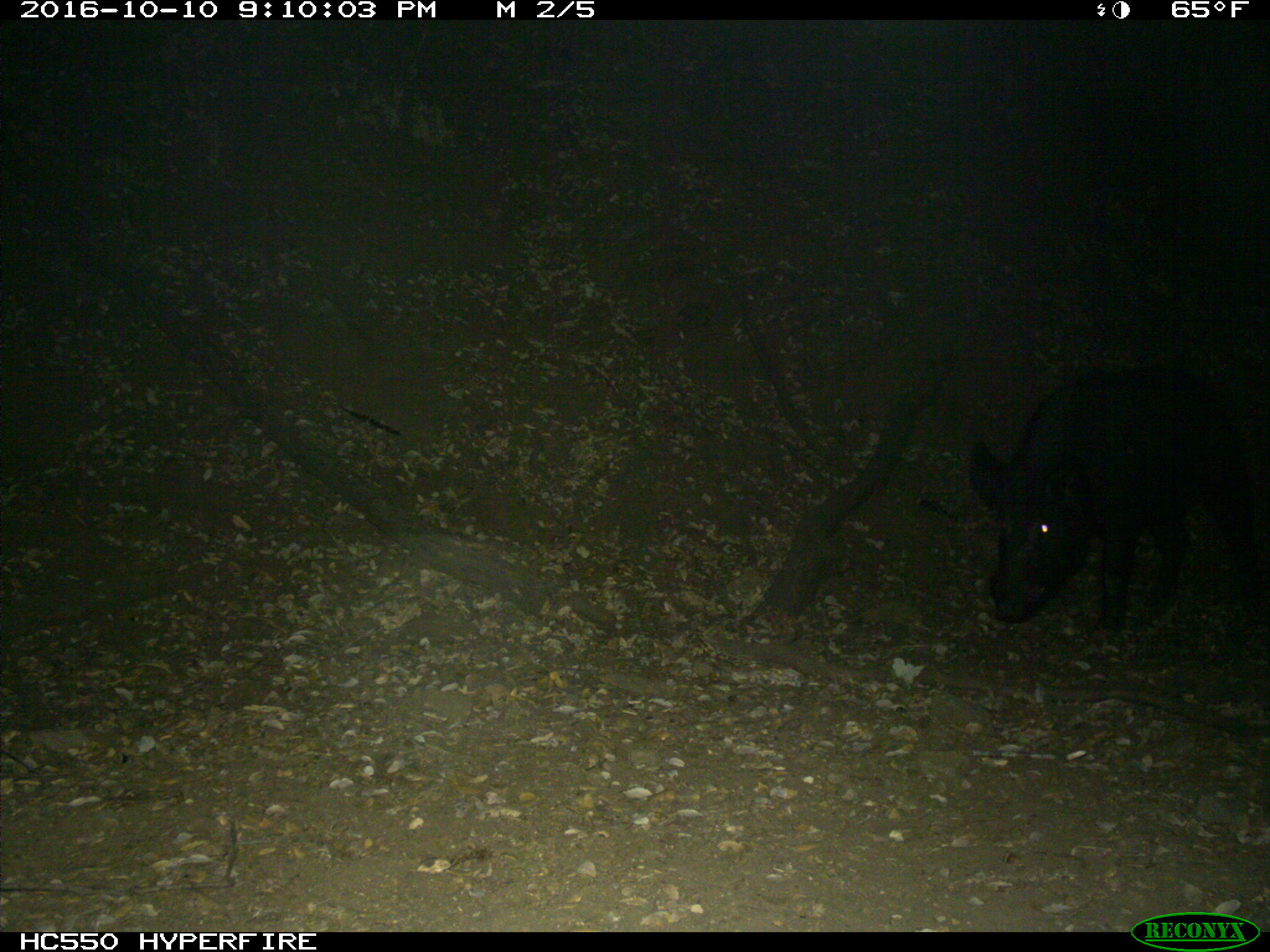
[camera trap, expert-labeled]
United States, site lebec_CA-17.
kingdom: Animalia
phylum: Chordata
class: Mammalia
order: Artiodactyla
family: Suidae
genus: Sus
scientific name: Sus scrofa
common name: wild boar